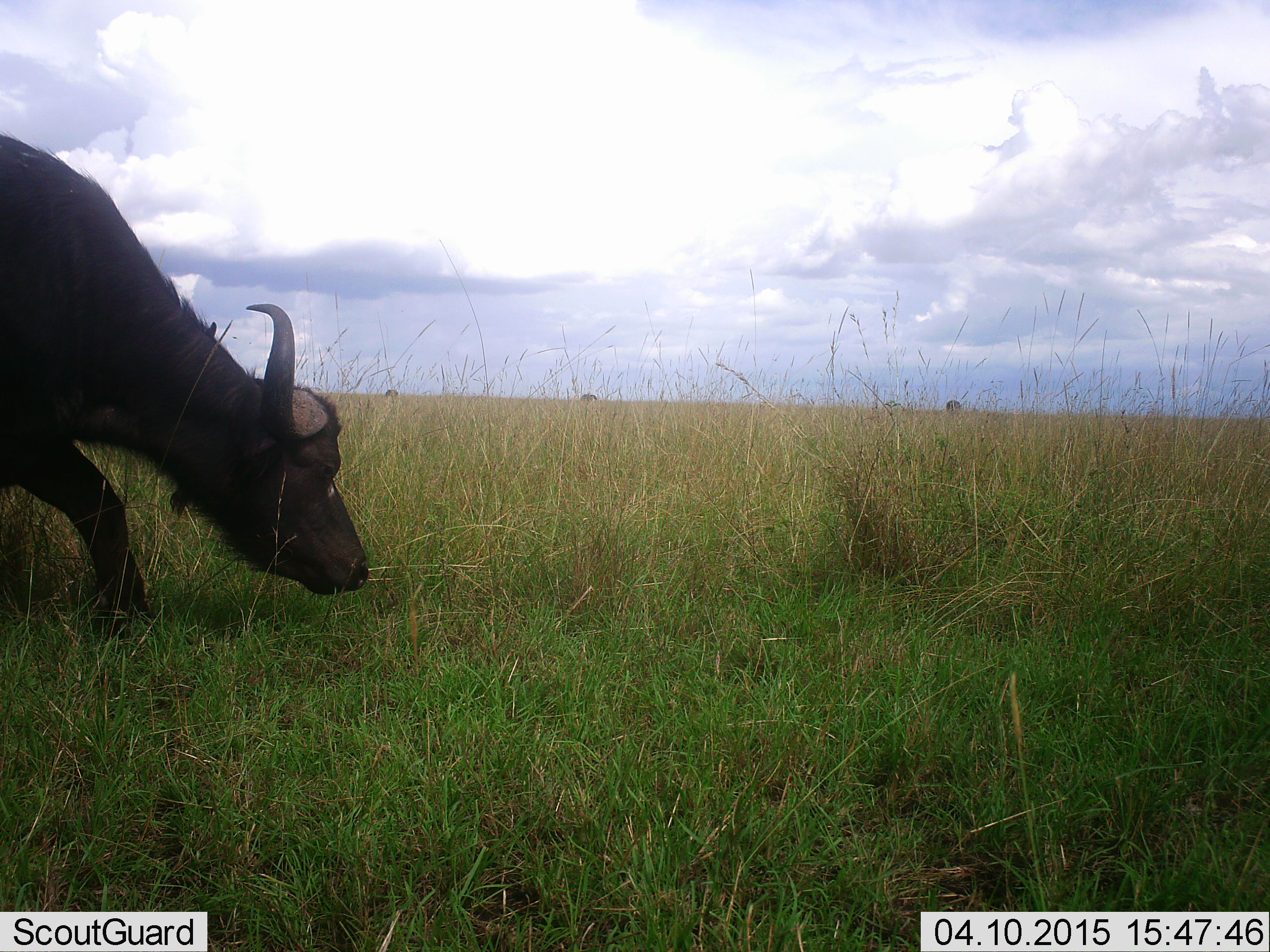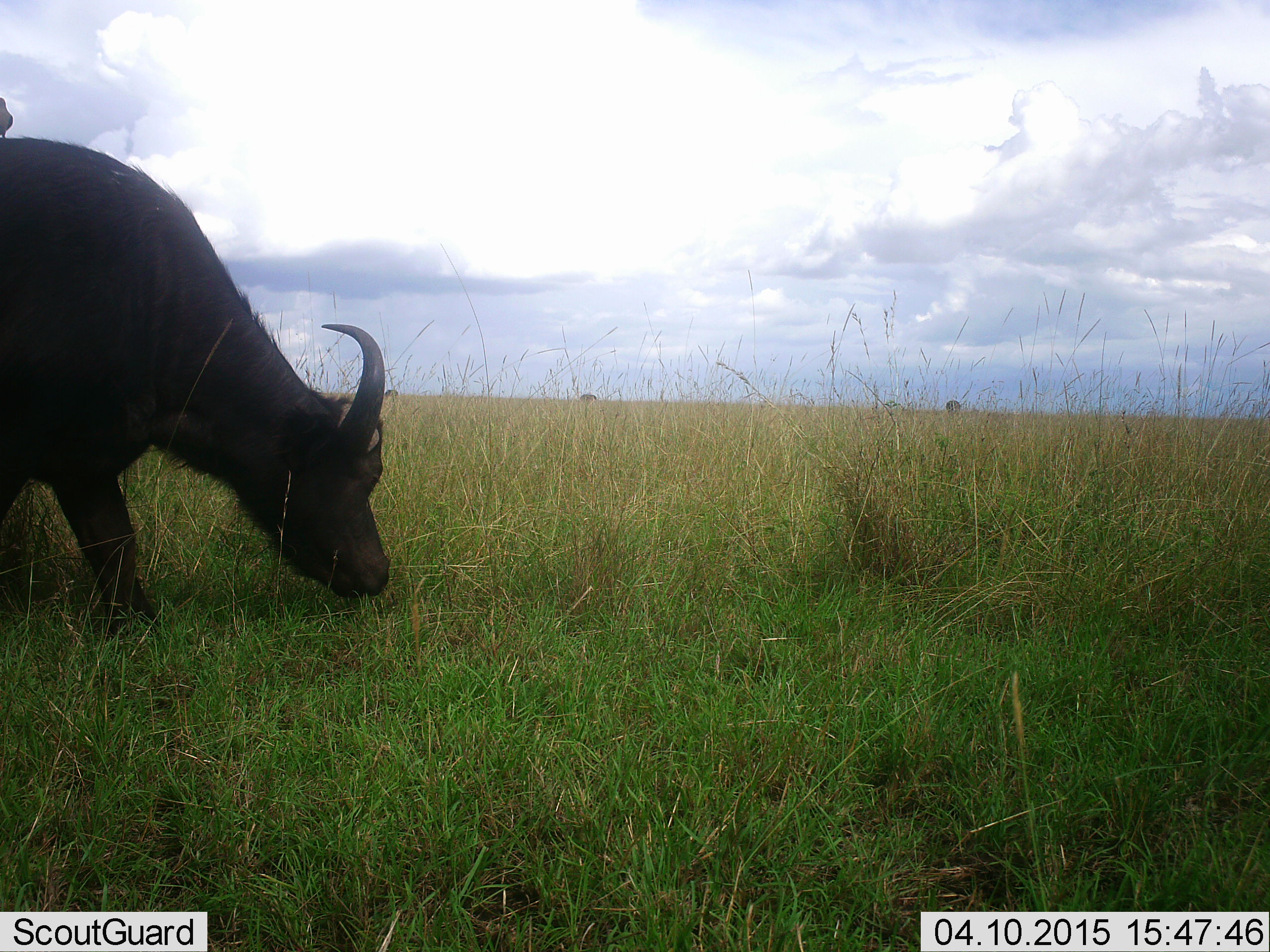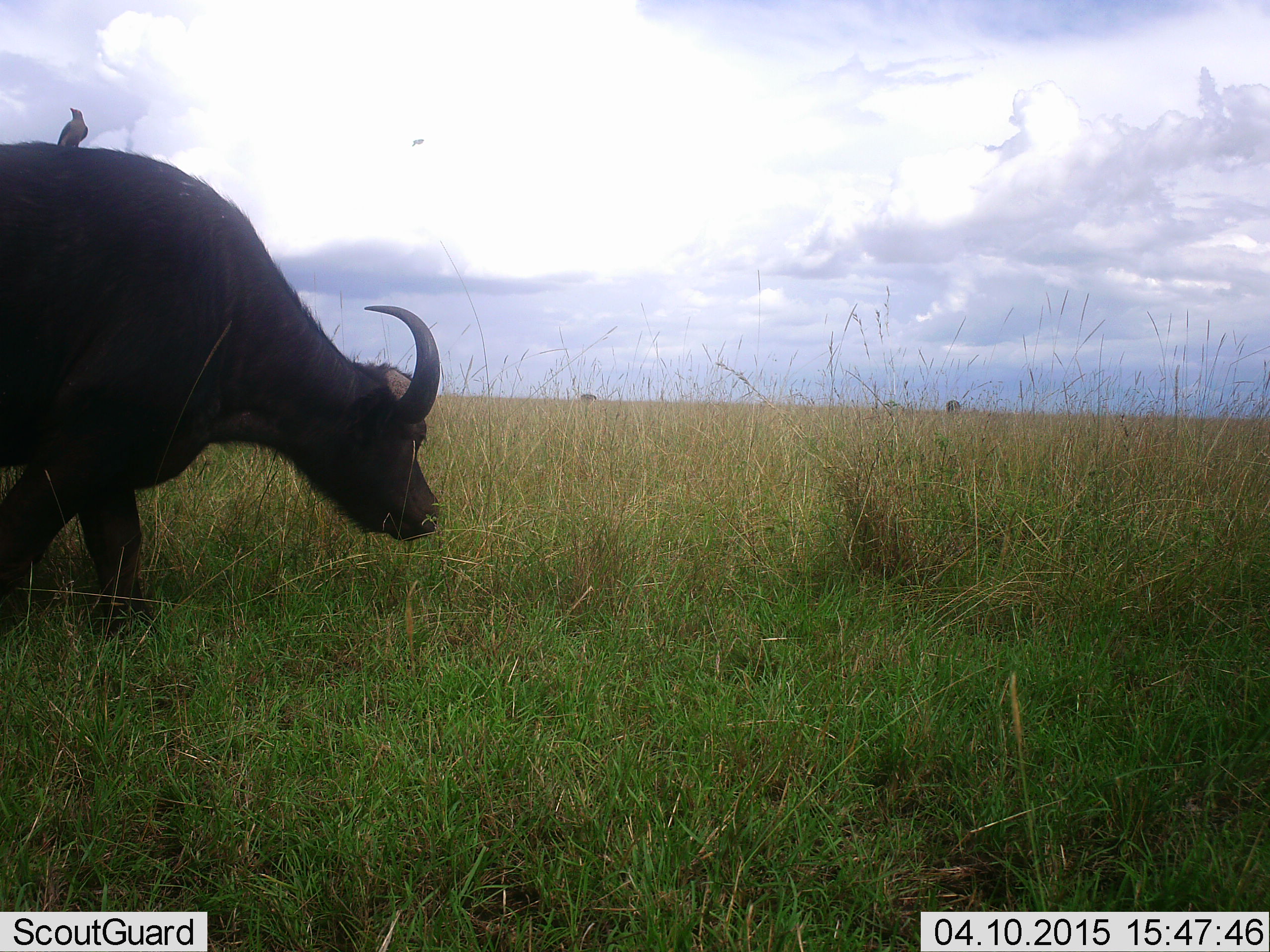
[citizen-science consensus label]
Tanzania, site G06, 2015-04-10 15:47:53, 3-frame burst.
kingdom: Animalia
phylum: Chordata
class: Mammalia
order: Artiodactyla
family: Bovidae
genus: Syncerus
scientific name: Syncerus caffer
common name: cape buffalo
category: buffalo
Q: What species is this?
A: Buffalo (cape buffalo) (Syncerus caffer).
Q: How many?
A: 1.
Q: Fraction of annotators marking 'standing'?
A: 6%.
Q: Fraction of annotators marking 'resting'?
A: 0%.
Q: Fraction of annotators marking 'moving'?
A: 75%.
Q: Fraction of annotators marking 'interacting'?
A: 0%.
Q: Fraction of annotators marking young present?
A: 0%.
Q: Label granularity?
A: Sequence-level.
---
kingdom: Animalia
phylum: Chordata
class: Aves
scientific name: Aves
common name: bird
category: otherbird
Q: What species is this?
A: Otherbird (bird) (Aves).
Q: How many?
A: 1.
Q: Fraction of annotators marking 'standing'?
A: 73%.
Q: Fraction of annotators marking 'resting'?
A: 27%.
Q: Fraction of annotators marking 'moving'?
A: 9%.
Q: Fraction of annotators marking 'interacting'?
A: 9%.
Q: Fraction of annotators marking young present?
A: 0%.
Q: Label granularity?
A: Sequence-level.